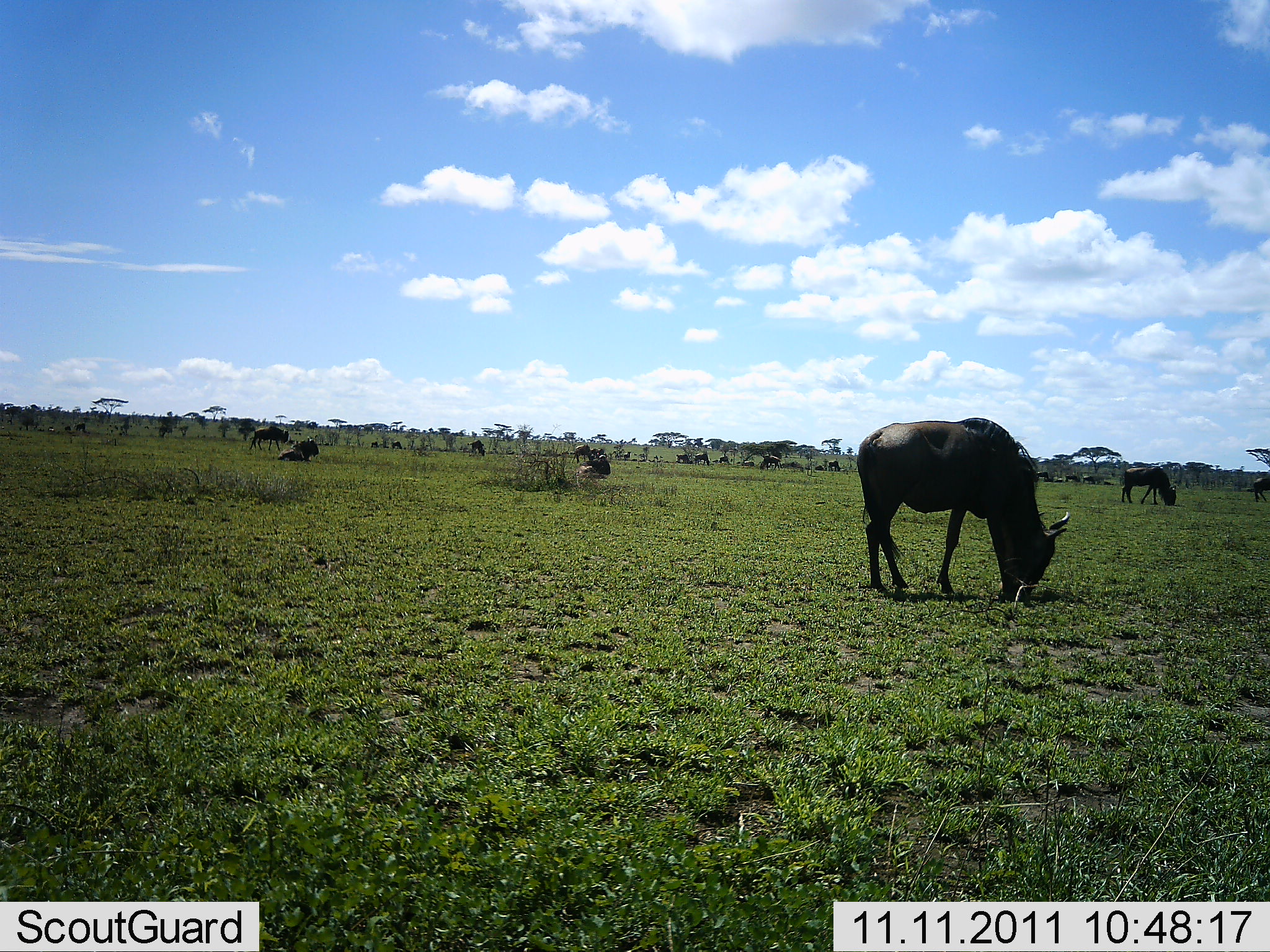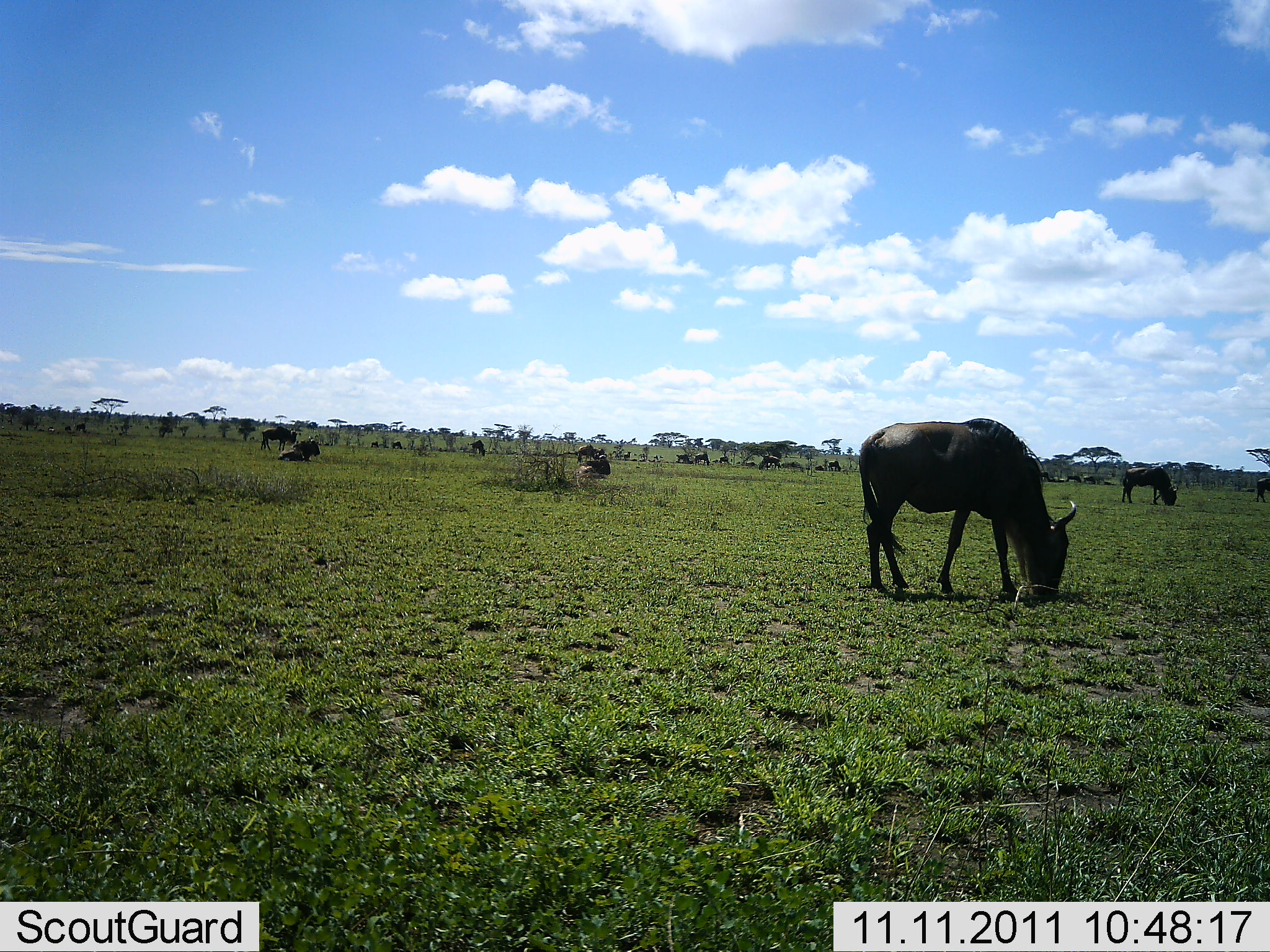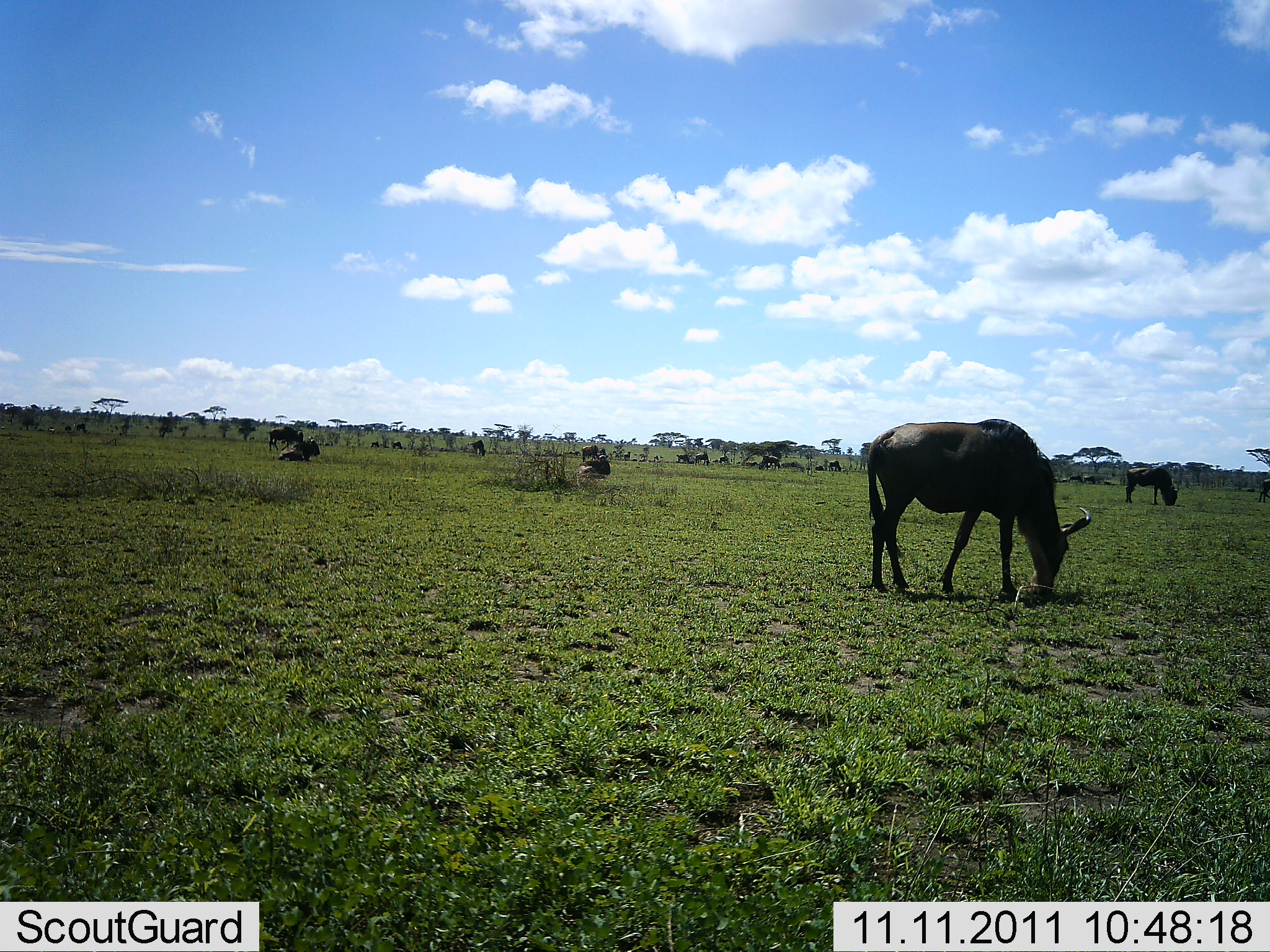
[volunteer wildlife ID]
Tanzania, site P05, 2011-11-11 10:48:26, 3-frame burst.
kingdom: Animalia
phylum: Chordata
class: Mammalia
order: Artiodactyla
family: Bovidae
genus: Connochaetes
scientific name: Connochaetes taurinus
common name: blue wildebeest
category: wildebeest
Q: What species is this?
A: Wildebeest (blue wildebeest) (Connochaetes taurinus).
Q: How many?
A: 11-50.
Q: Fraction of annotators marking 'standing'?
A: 40%.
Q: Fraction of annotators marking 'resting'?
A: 40%.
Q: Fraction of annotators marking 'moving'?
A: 30%.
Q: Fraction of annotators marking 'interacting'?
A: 0%.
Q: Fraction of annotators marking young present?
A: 0%.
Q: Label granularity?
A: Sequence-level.